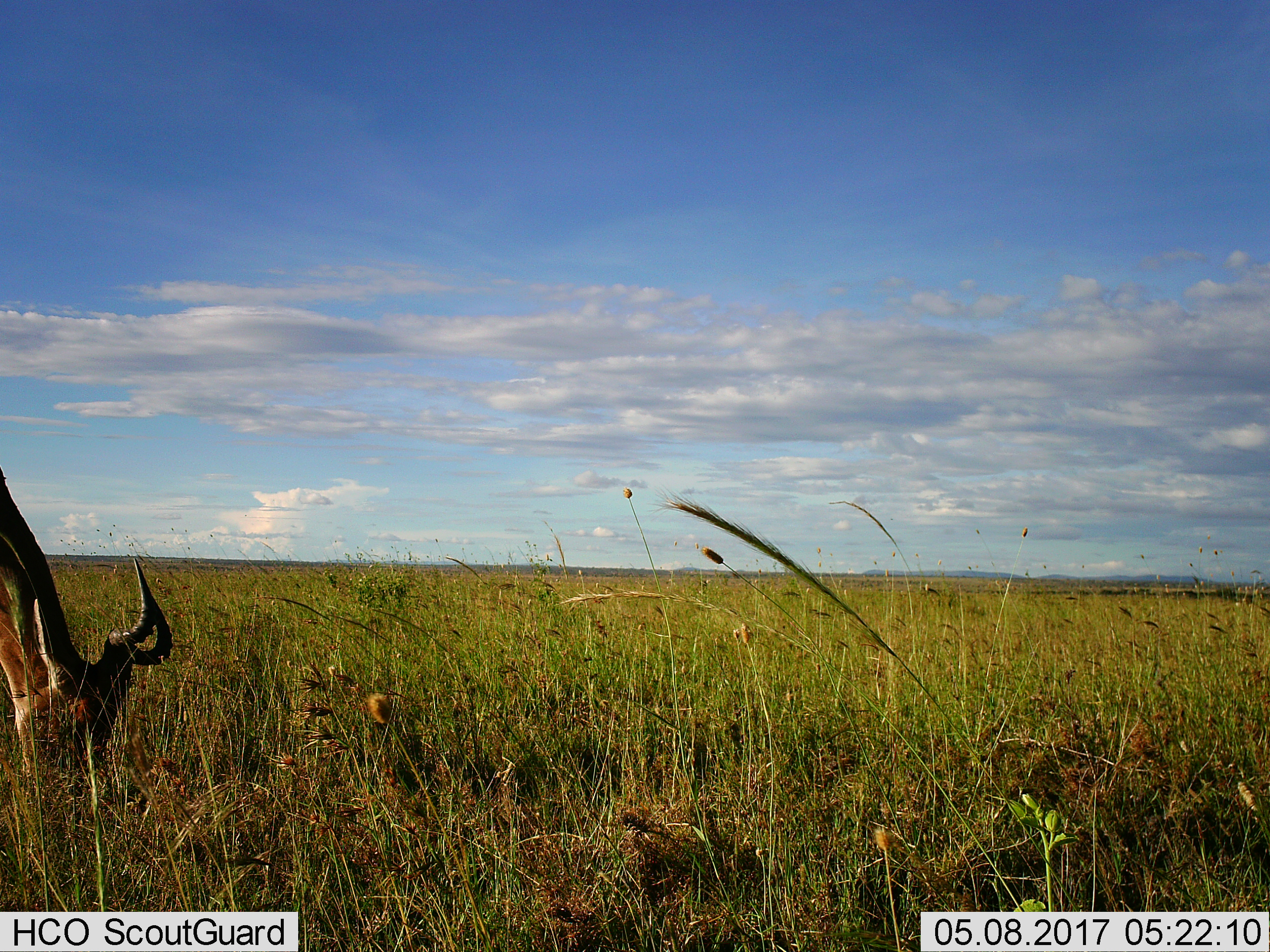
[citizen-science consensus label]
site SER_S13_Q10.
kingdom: Animalia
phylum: Chordata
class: Mammalia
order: Artiodactyla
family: Bovidae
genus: Alcelaphus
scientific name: Alcelaphus buselaphus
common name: hartebeest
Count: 1.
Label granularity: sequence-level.